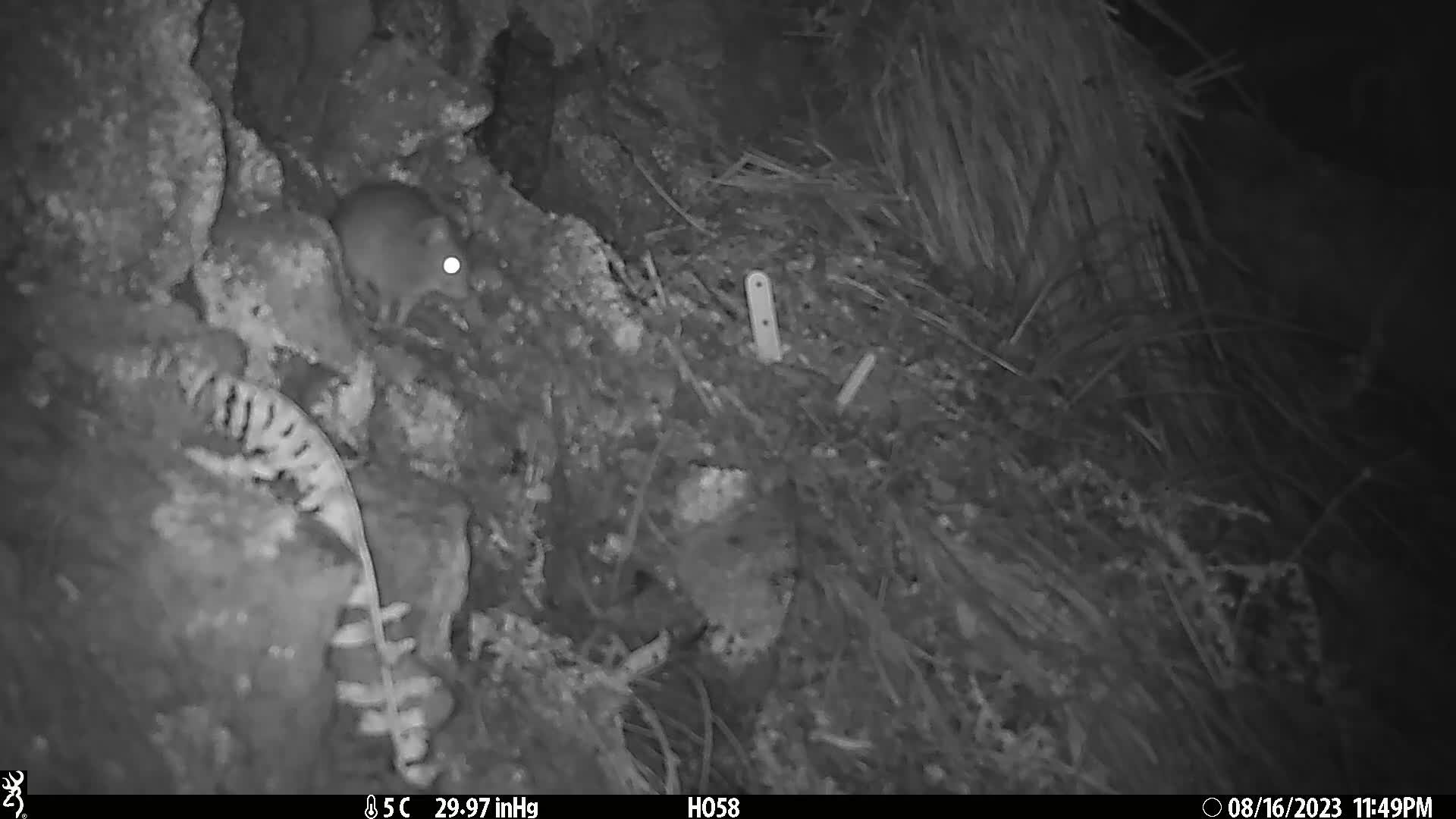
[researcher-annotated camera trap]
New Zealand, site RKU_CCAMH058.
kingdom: Animalia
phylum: Chordata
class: Mammalia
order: Rodentia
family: Muridae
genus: Rattus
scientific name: Rattus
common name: rat